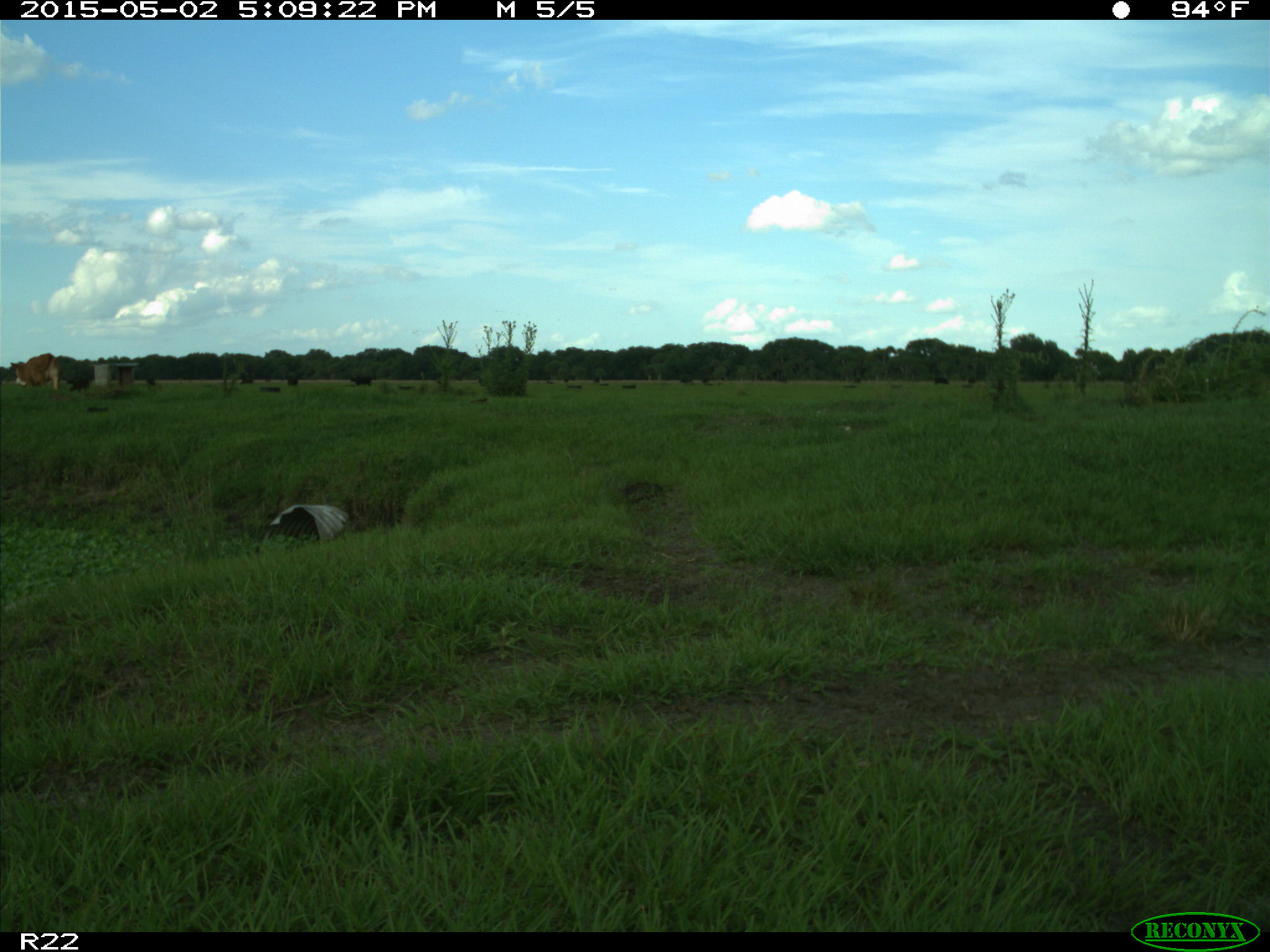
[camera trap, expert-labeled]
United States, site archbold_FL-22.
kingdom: Animalia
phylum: Chordata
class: Mammalia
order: Artiodactyla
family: Bovidae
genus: Bos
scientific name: Bos taurus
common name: domestic cow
Bos taurus (domestic cow).